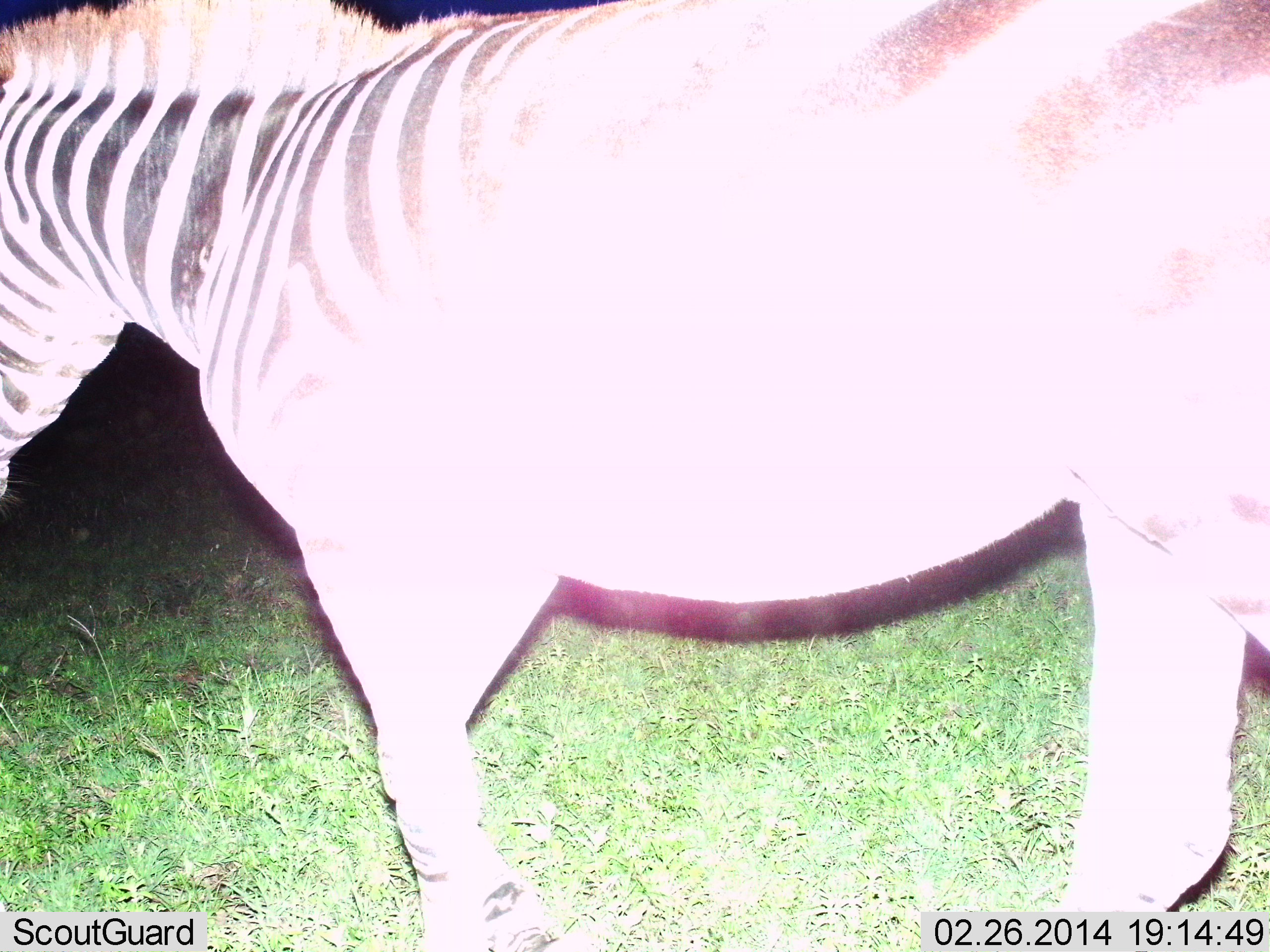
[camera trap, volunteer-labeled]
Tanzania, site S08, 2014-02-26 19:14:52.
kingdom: Animalia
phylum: Chordata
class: Mammalia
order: Perissodactyla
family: Equidae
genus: Equus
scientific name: Equus quagga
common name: plains zebra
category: zebra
Zebra (plains zebra) (Equus quagga), count 1. Behavior (volunteer vote fractions): standing 60%, resting 0%, moving 40%, interacting 0%. Young present (vote fraction): 0%. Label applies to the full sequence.